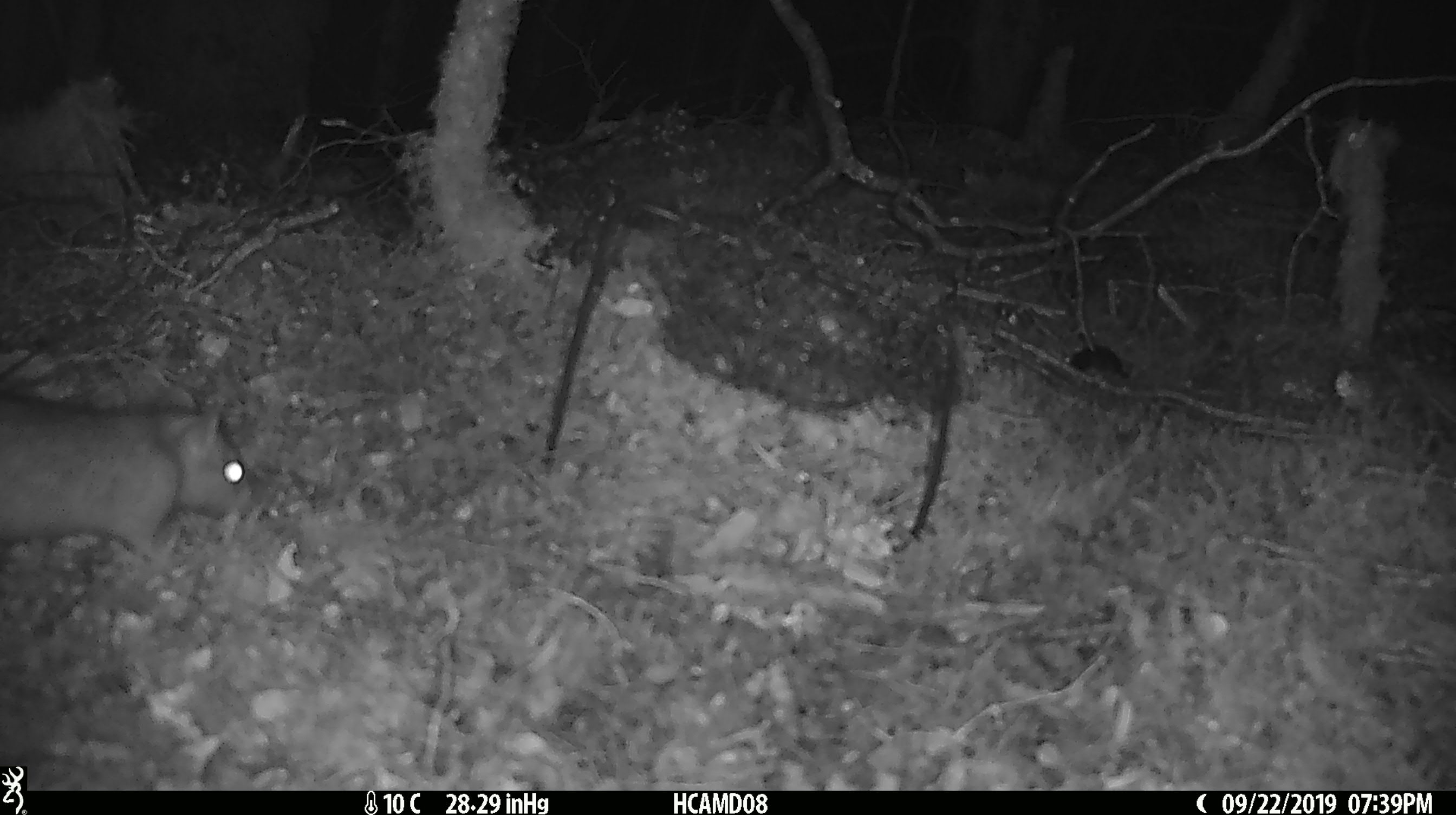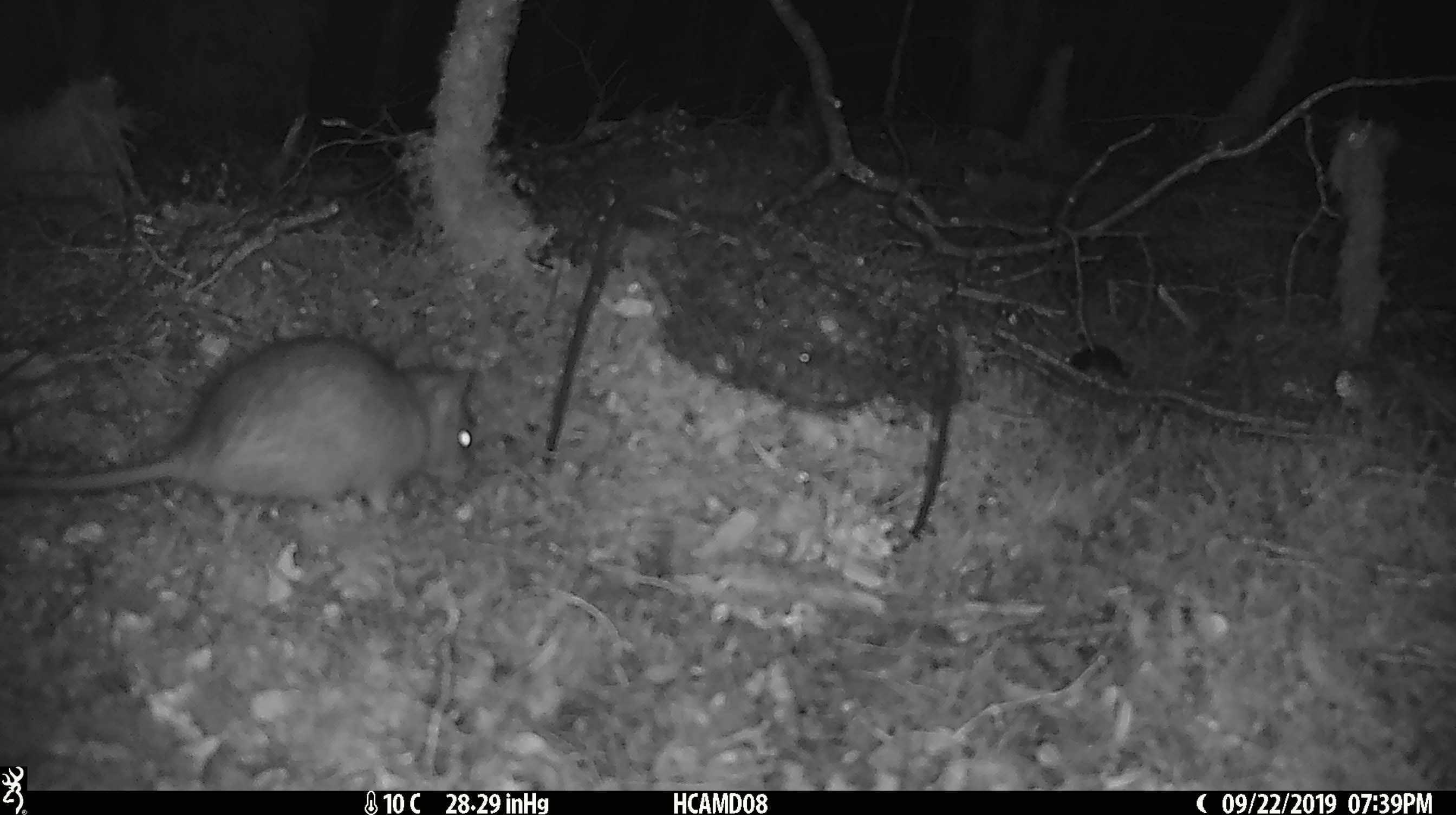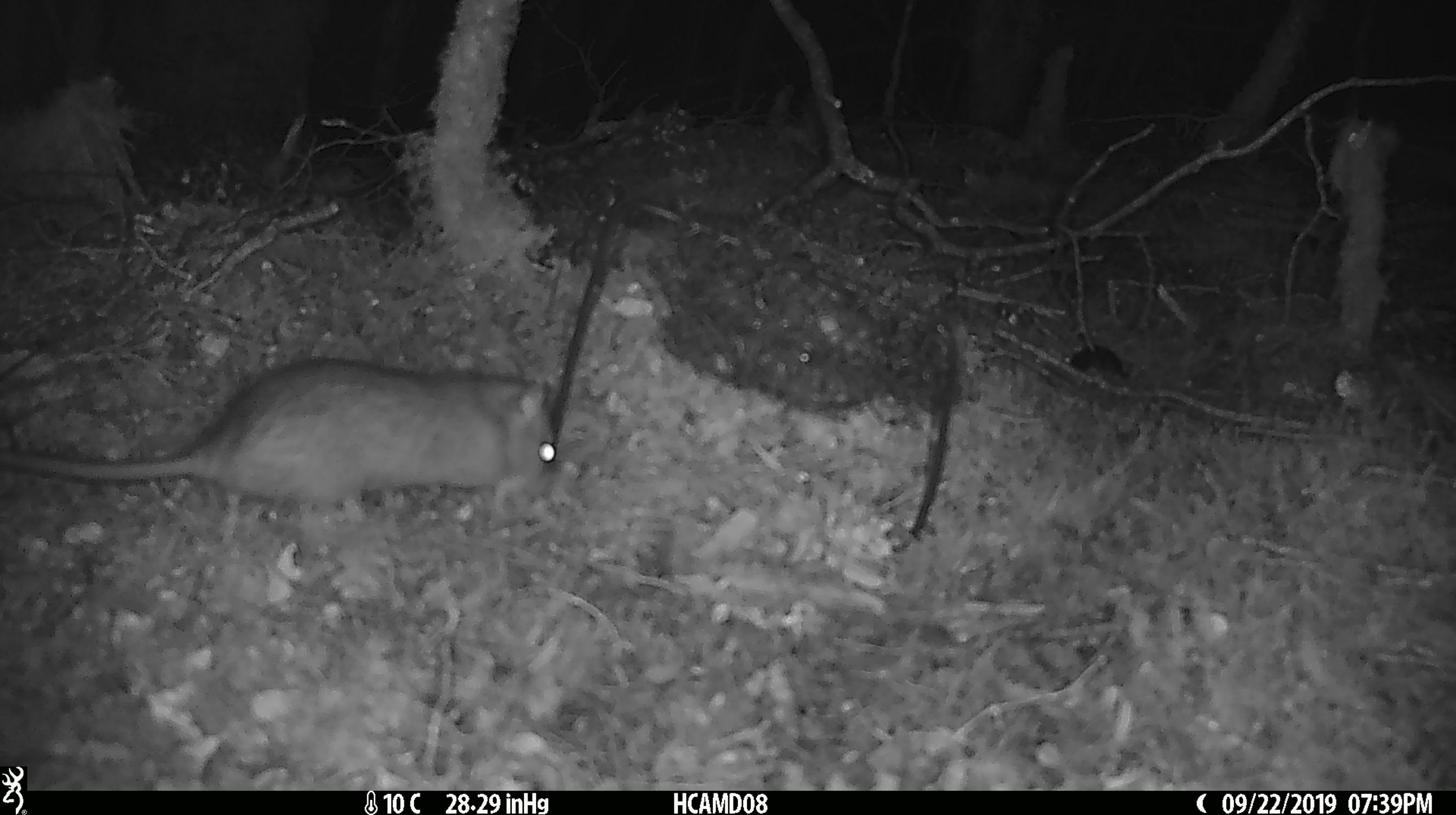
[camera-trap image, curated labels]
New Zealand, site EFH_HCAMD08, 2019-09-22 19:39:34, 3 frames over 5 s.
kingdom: Animalia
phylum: Chordata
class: Mammalia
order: Rodentia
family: Muridae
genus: Rattus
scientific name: Rattus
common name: rat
Rat (Rattus).